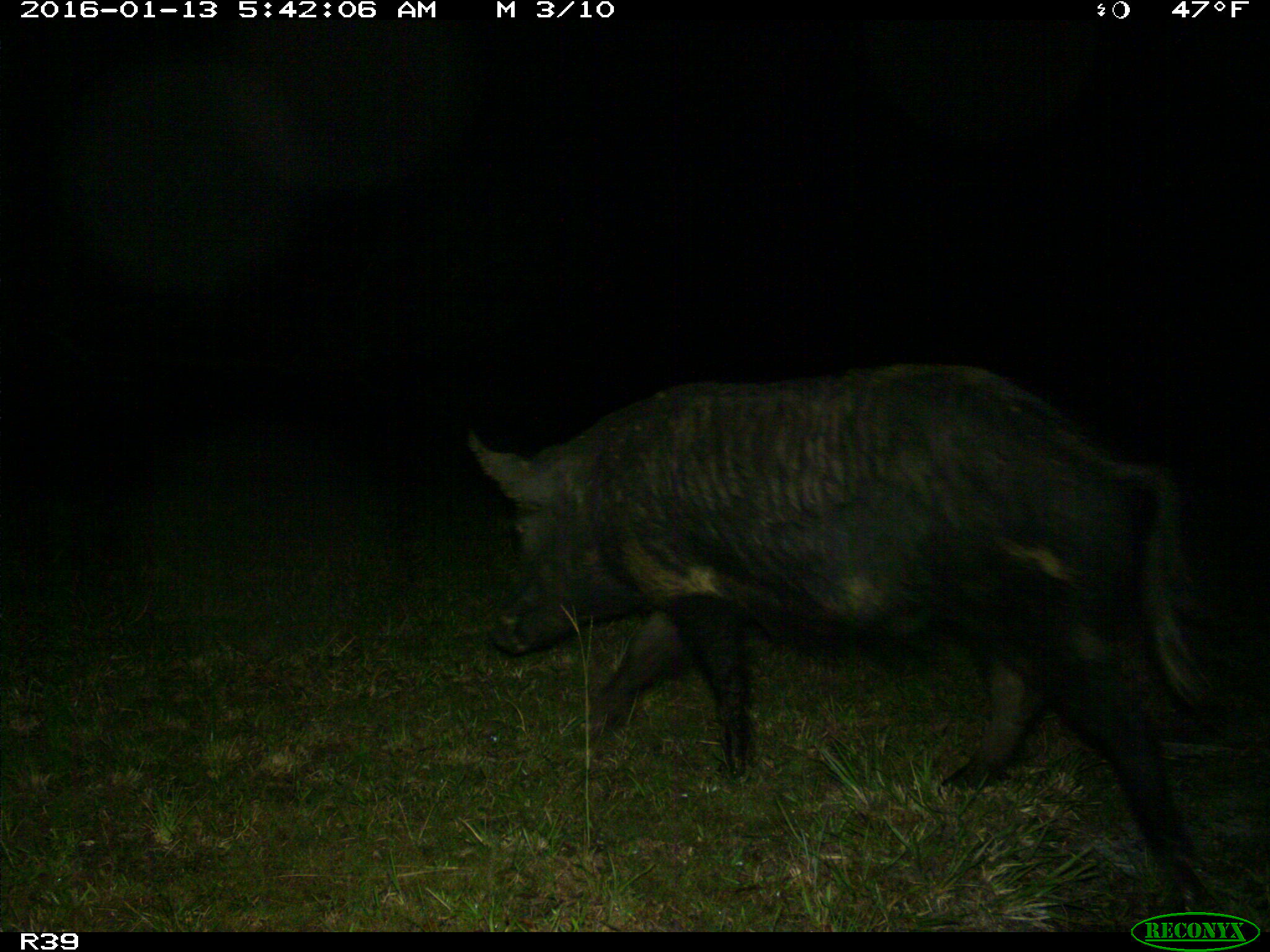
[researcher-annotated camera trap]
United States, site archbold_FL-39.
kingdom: Animalia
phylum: Chordata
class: Mammalia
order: Artiodactyla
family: Suidae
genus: Sus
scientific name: Sus scrofa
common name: wild boar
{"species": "Sus scrofa (wild boar)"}